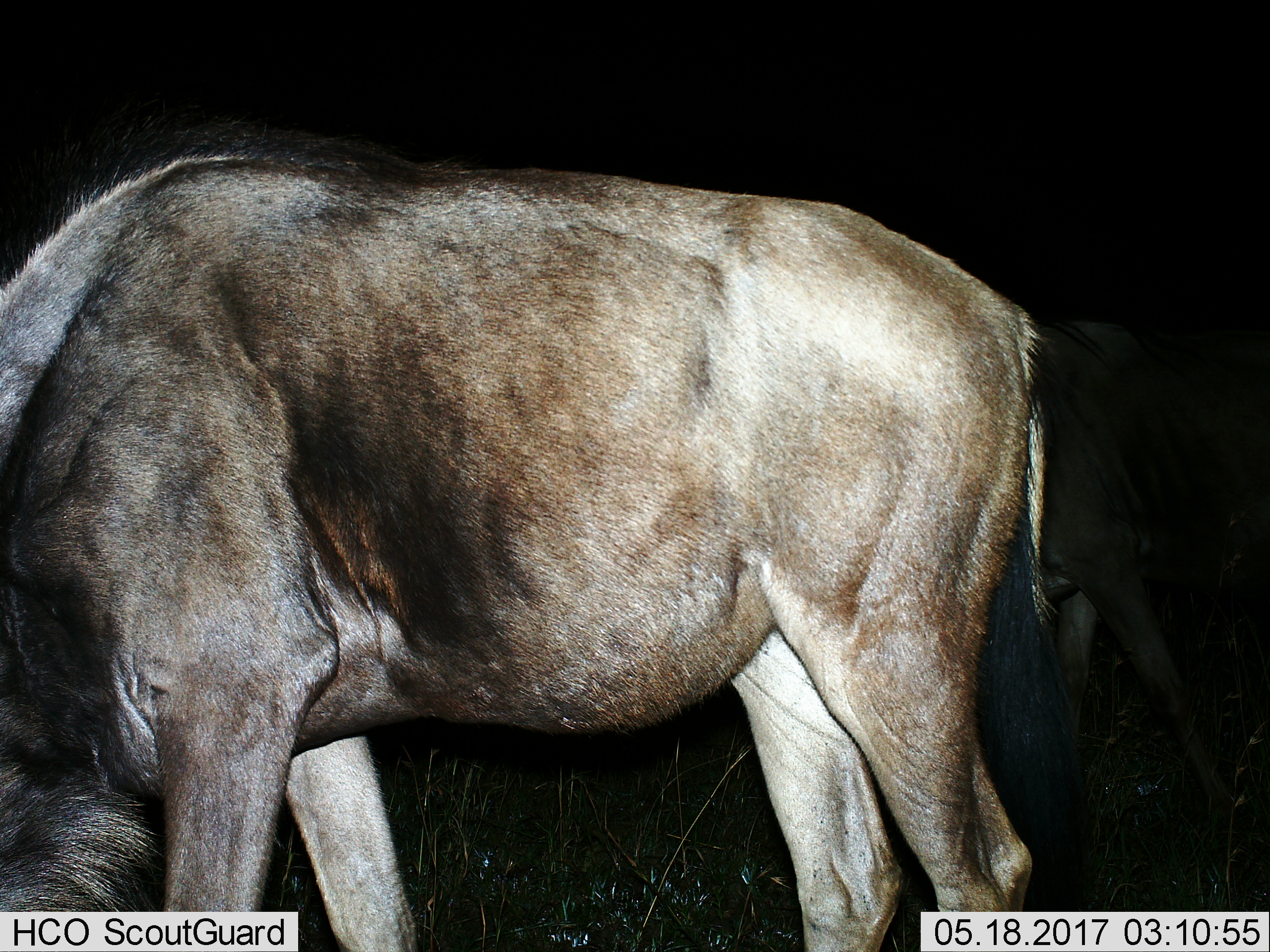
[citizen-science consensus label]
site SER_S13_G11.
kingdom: Animalia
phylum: Chordata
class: Mammalia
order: Artiodactyla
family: Bovidae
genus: Connochaetes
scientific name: Connochaetes taurinus taurinus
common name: blue wildebeest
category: wildebeestblue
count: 1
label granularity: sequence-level